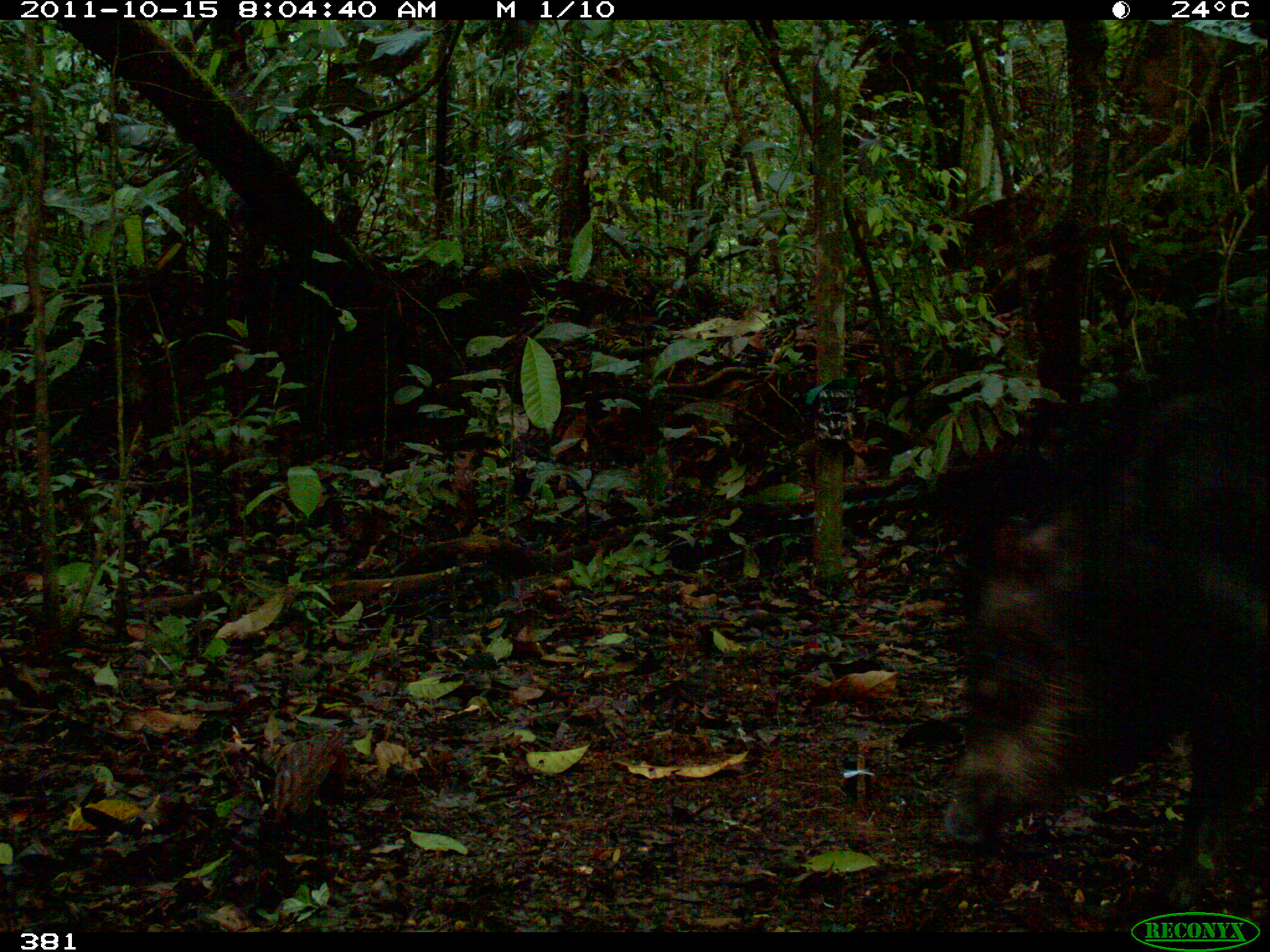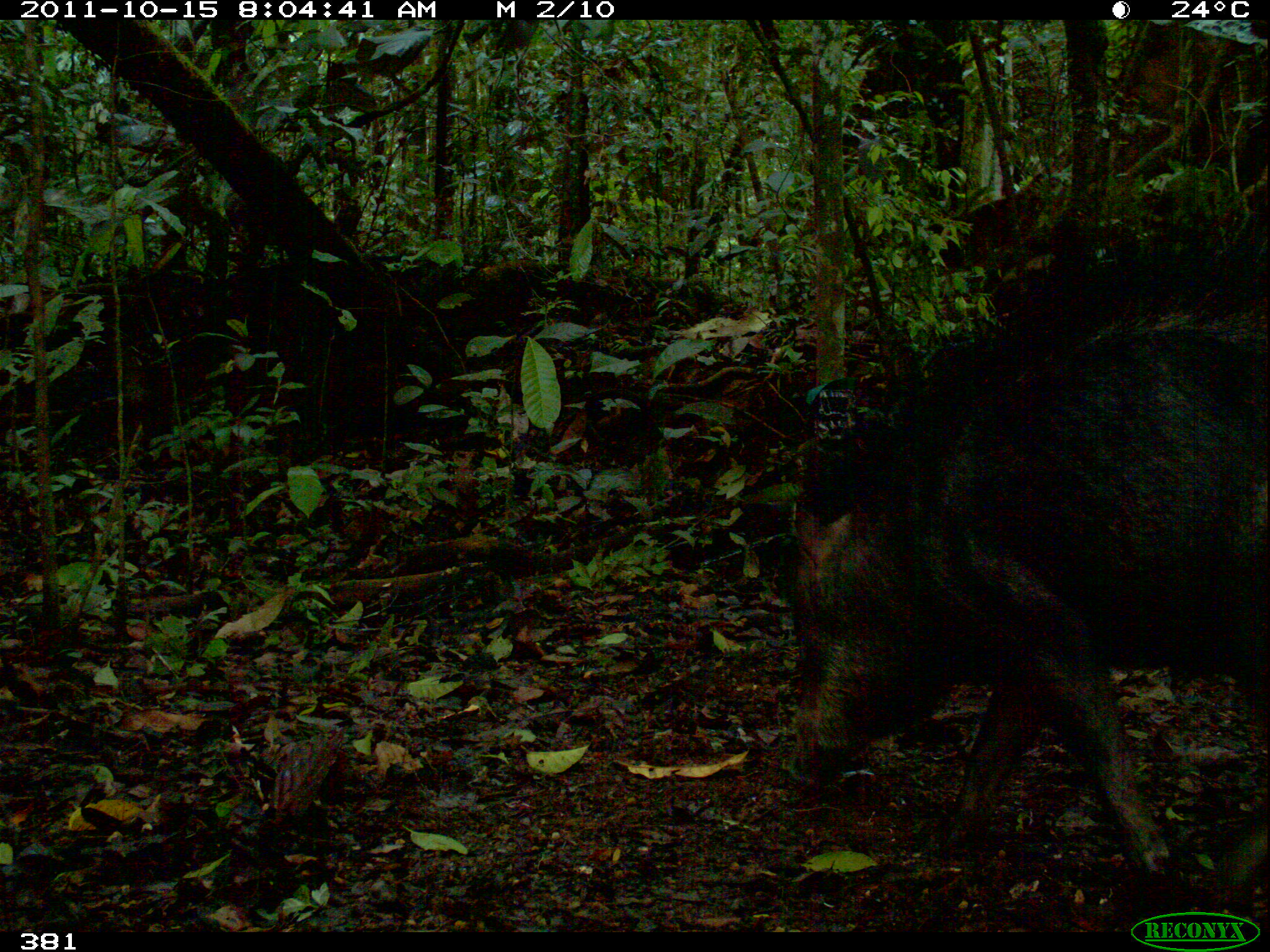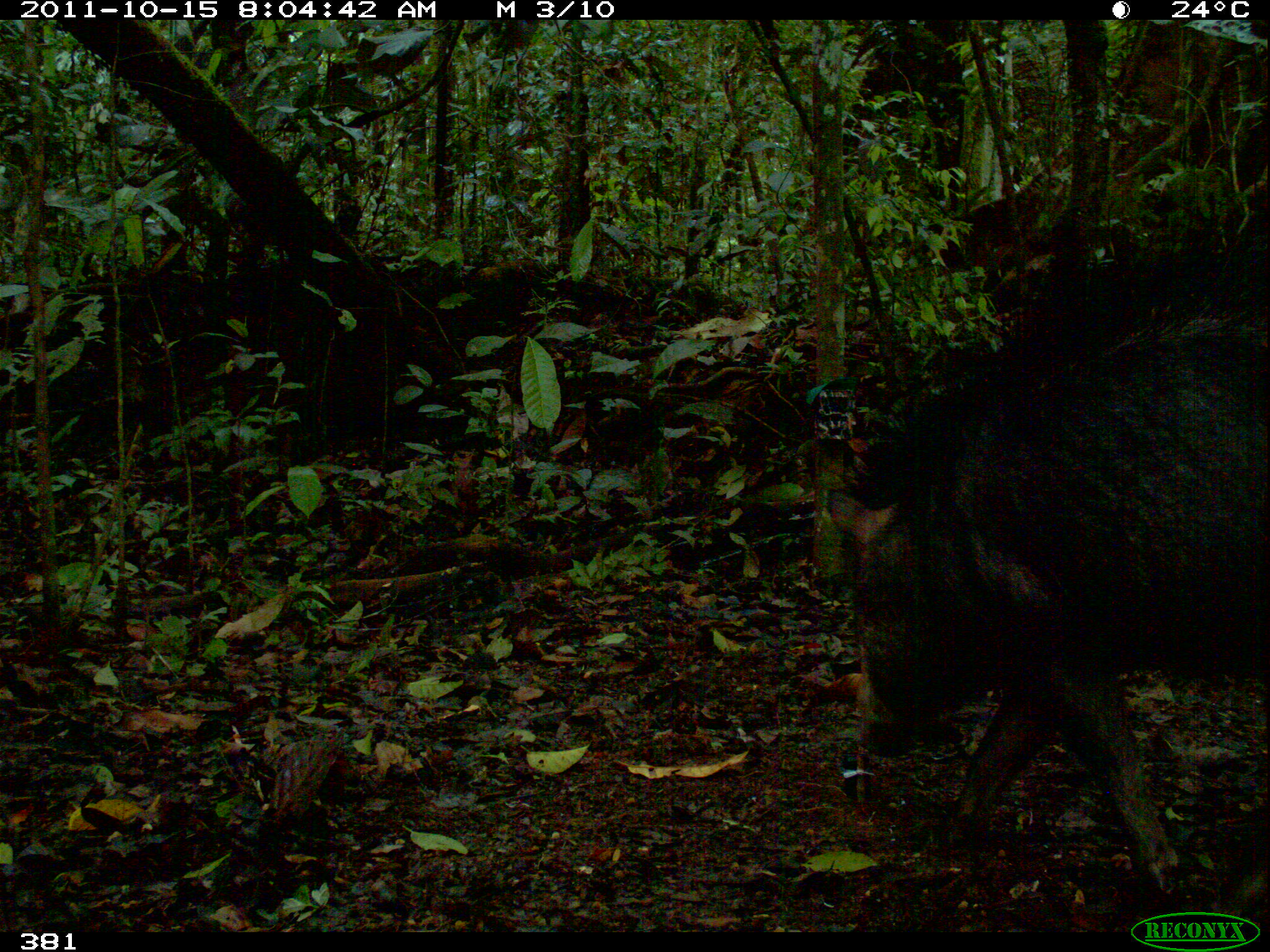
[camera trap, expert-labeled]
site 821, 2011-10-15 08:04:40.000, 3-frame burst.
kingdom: Animalia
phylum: Chordata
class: Mammalia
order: Artiodactyla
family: Tayassuidae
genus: Tayassu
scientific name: Tayassu pecari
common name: white-lipped peccary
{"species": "Tayassu pecari (white-lipped peccary)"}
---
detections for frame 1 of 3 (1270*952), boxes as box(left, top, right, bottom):
tayassu pecari: box(929, 373, 1270, 932)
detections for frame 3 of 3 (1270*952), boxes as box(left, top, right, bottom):
tayassu pecari: box(822, 259, 1270, 930)